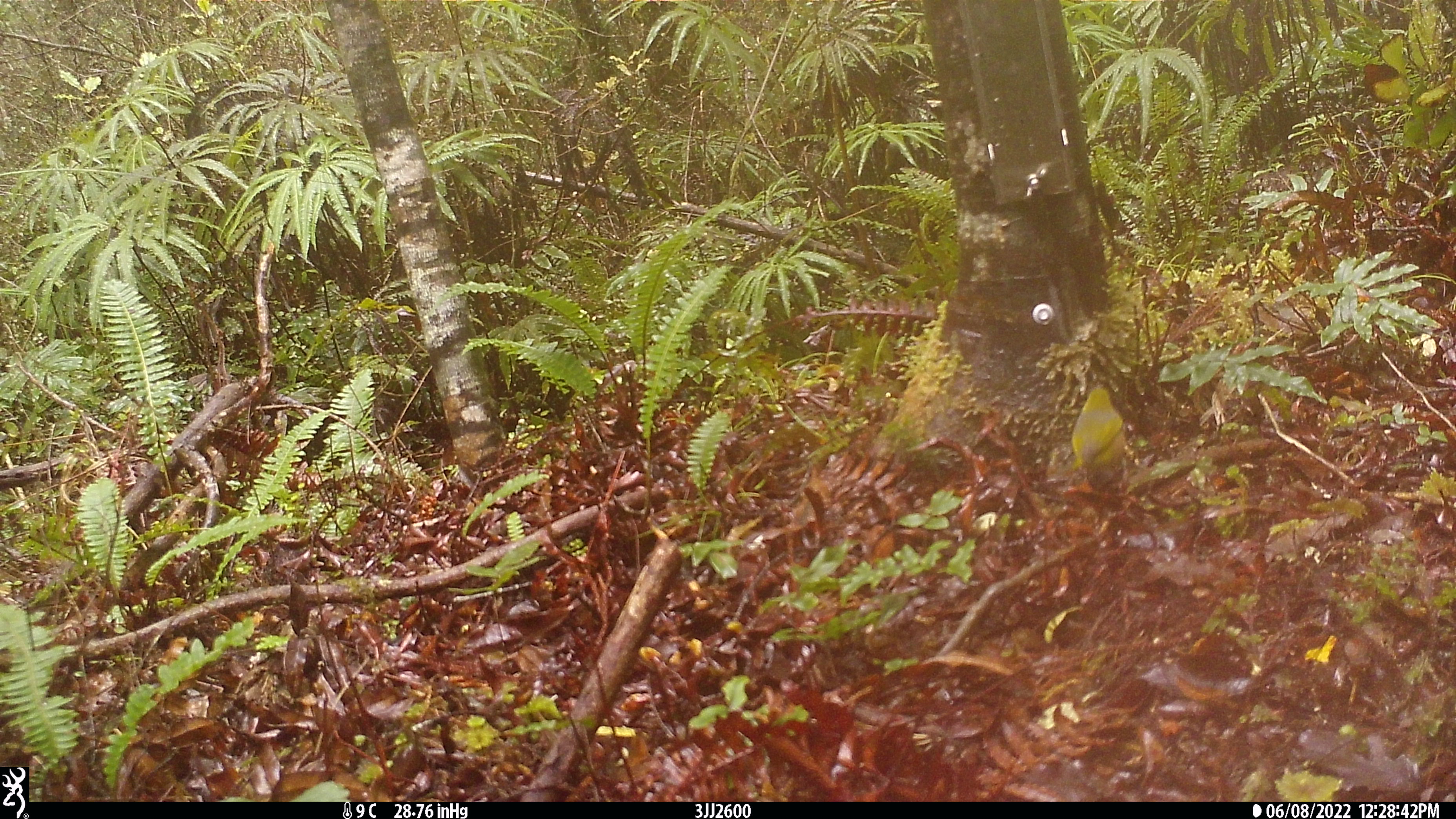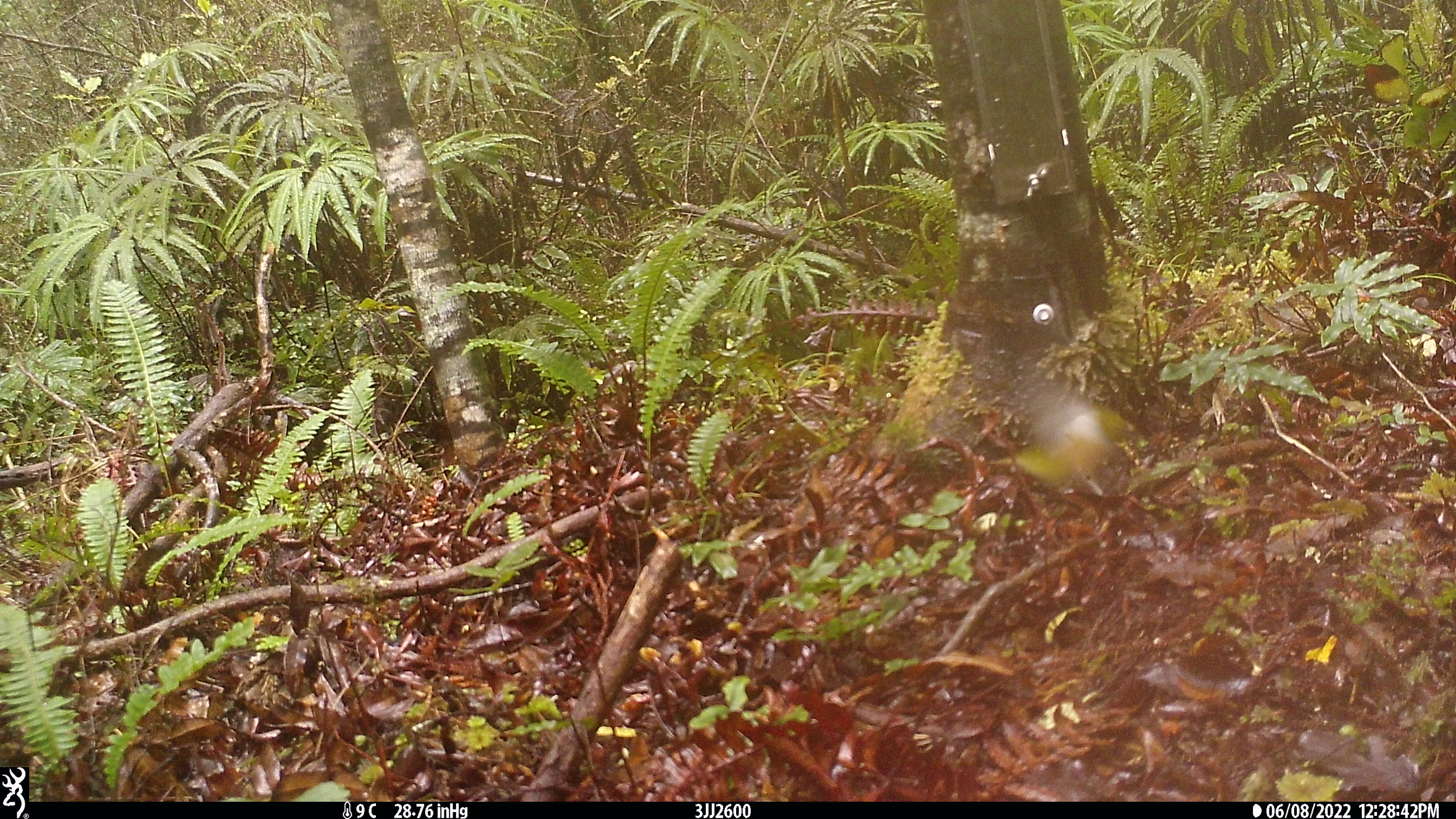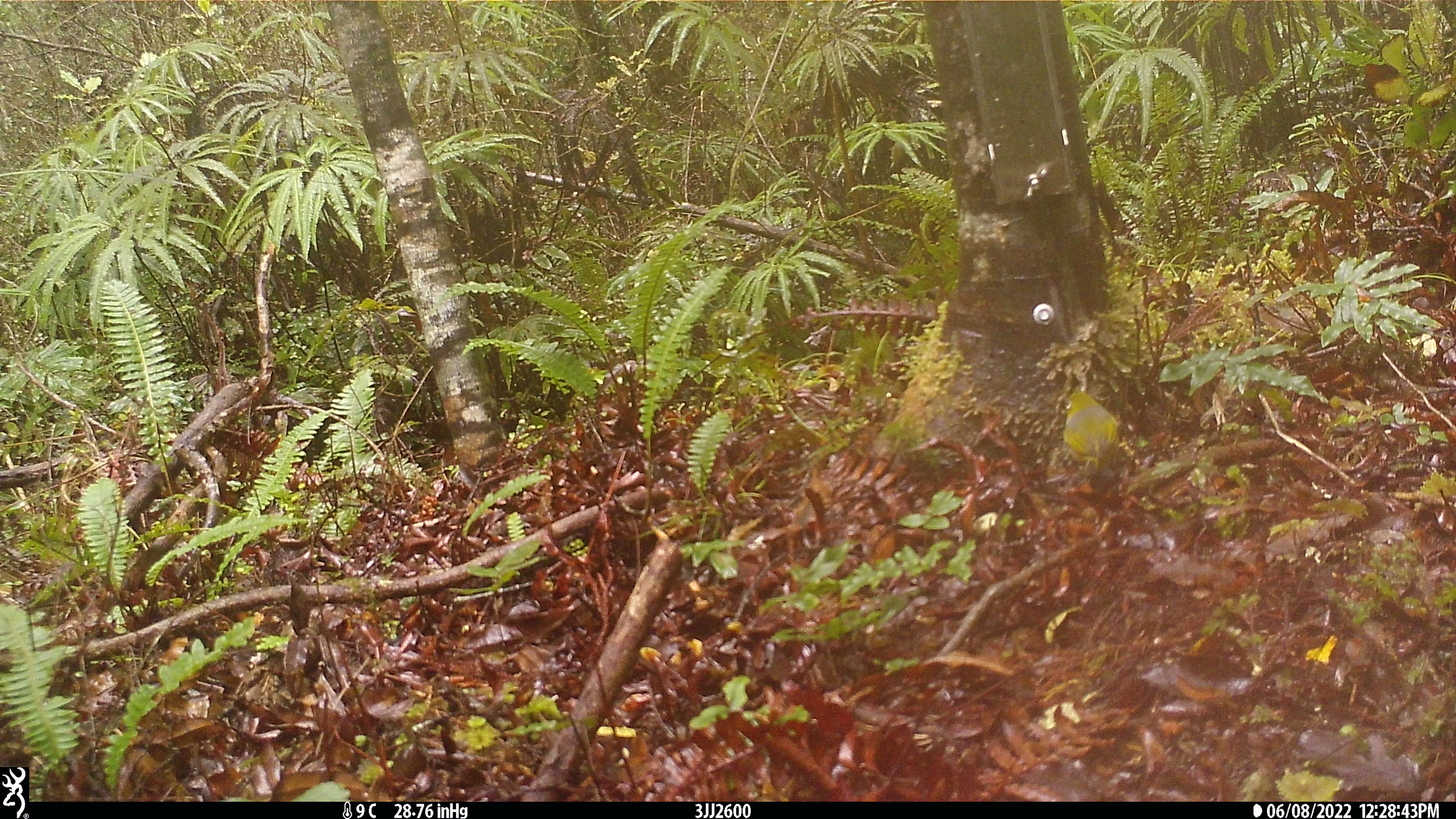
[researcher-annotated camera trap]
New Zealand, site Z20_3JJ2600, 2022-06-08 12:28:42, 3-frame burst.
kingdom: Animalia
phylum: Chordata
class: Aves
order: Passeriformes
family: Zosteropidae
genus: Zosterops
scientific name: Zosterops lateralis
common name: silvereye